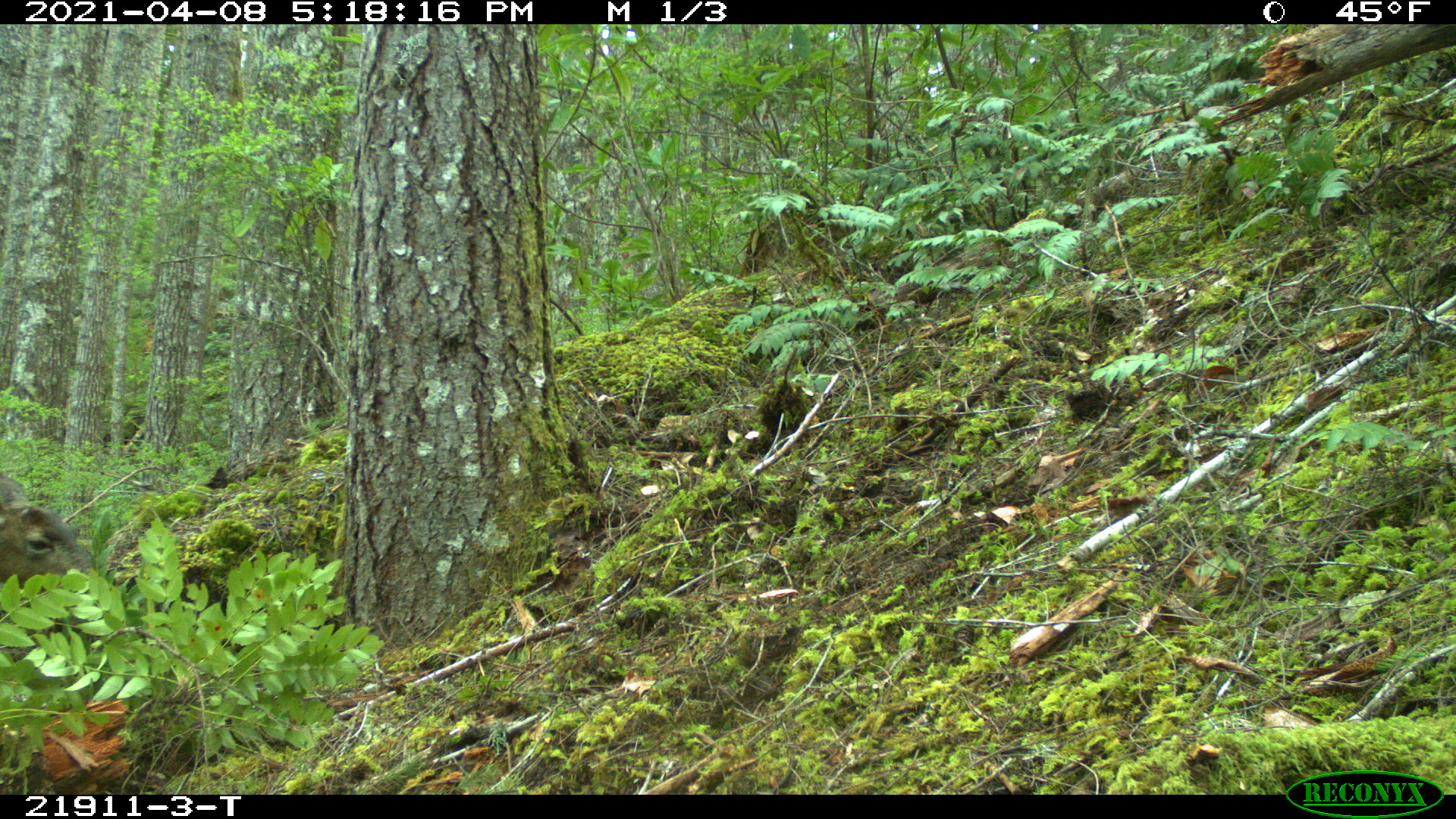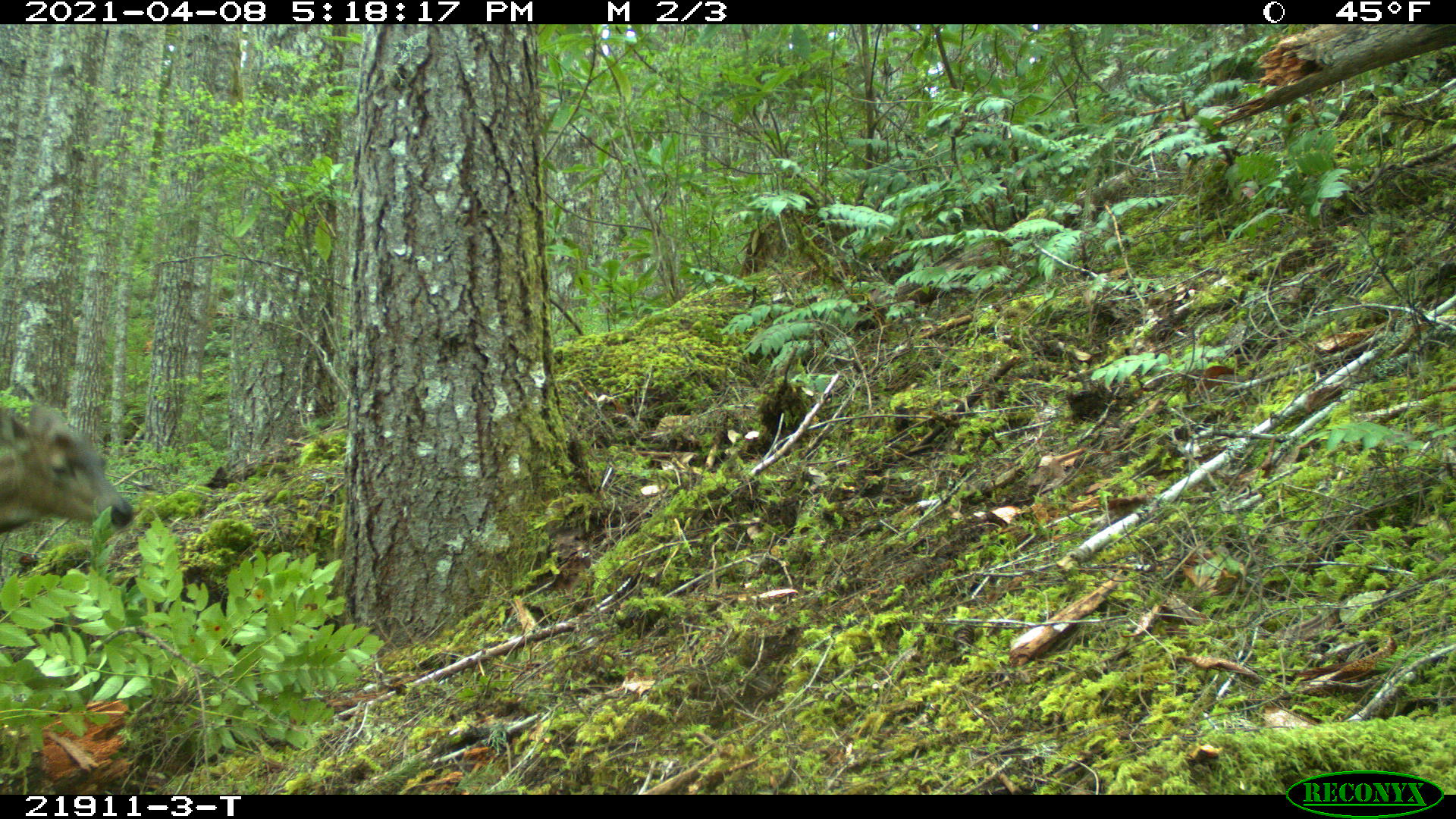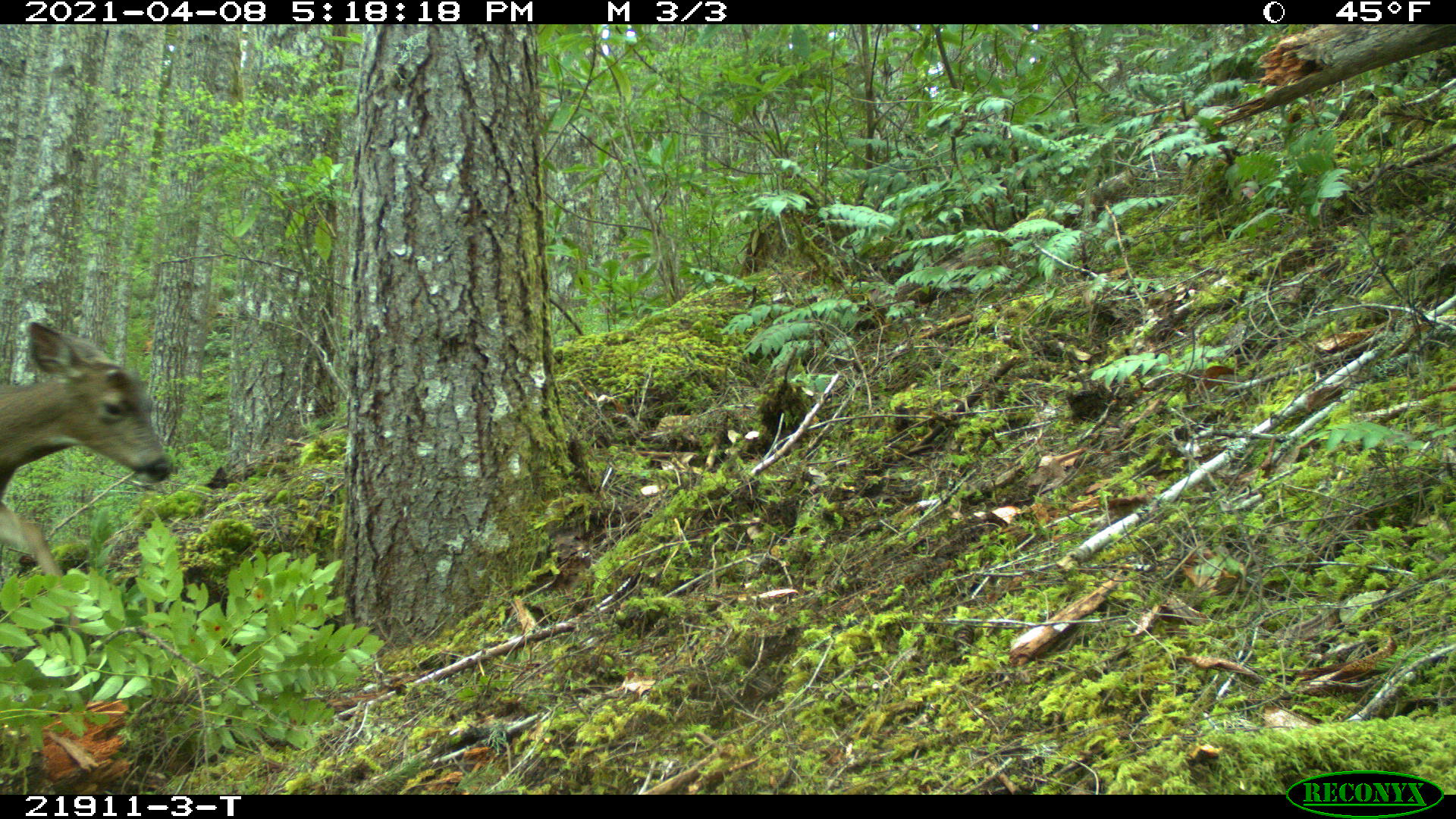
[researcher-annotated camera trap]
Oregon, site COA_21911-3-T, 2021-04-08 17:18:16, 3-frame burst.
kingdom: Animalia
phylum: Chordata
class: Mammalia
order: Artiodactyla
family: Cervidae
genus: Odocoileus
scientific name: Odocoileus hemionus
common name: black-tailed deer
Black-tailed deer (Odocoileus hemionus).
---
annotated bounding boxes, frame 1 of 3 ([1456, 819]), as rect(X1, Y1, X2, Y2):
black-tailed deer: rect(2, 471, 122, 633)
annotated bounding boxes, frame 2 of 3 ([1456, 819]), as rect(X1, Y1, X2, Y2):
black-tailed deer: rect(2, 396, 140, 545)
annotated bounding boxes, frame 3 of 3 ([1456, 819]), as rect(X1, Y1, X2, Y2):
black-tailed deer: rect(0, 312, 188, 635)